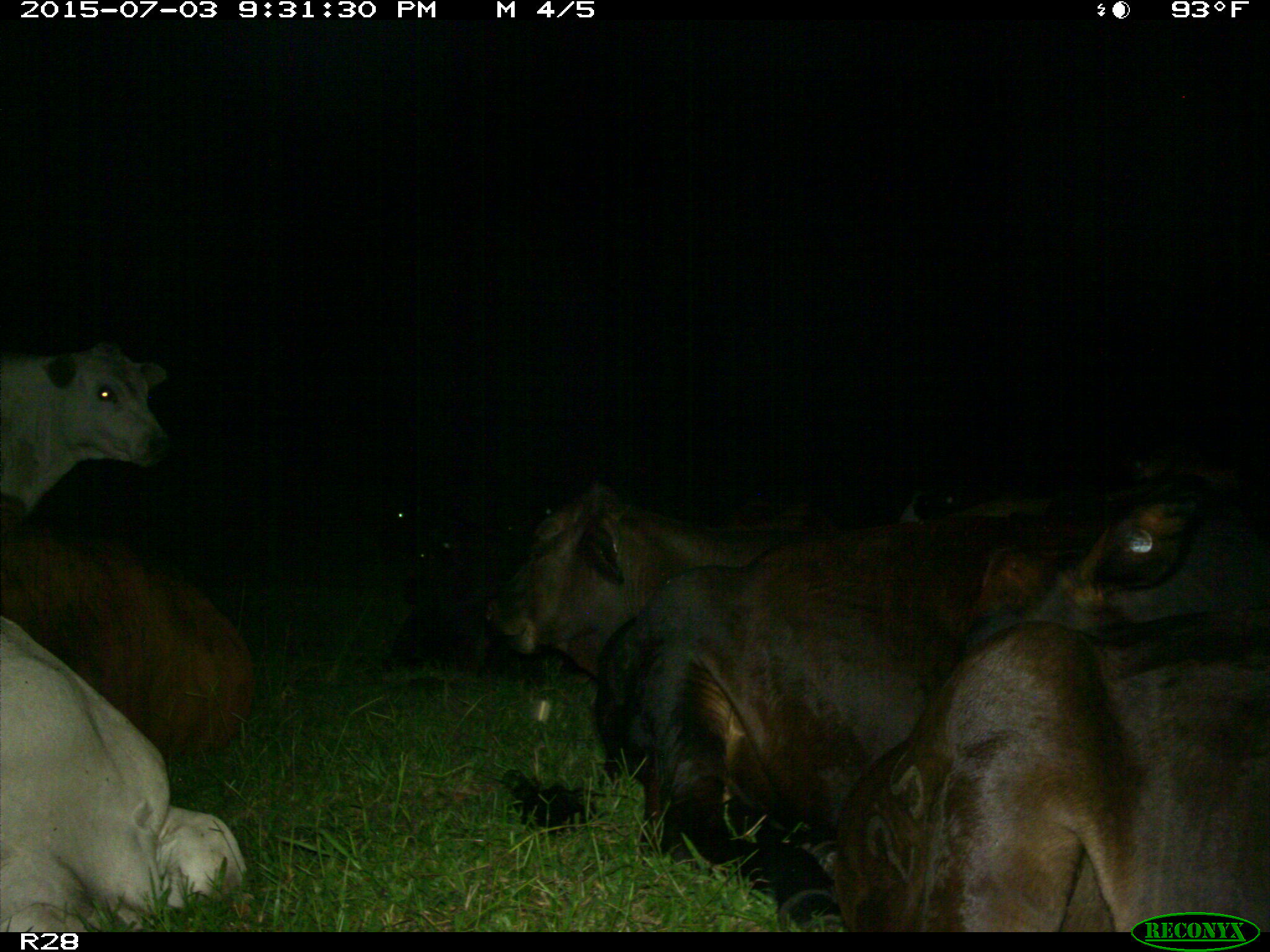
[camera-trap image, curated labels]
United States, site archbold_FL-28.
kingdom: Animalia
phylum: Chordata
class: Mammalia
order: Artiodactyla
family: Bovidae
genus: Bos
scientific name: Bos taurus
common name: domestic cow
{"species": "Bos taurus (domestic cow)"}